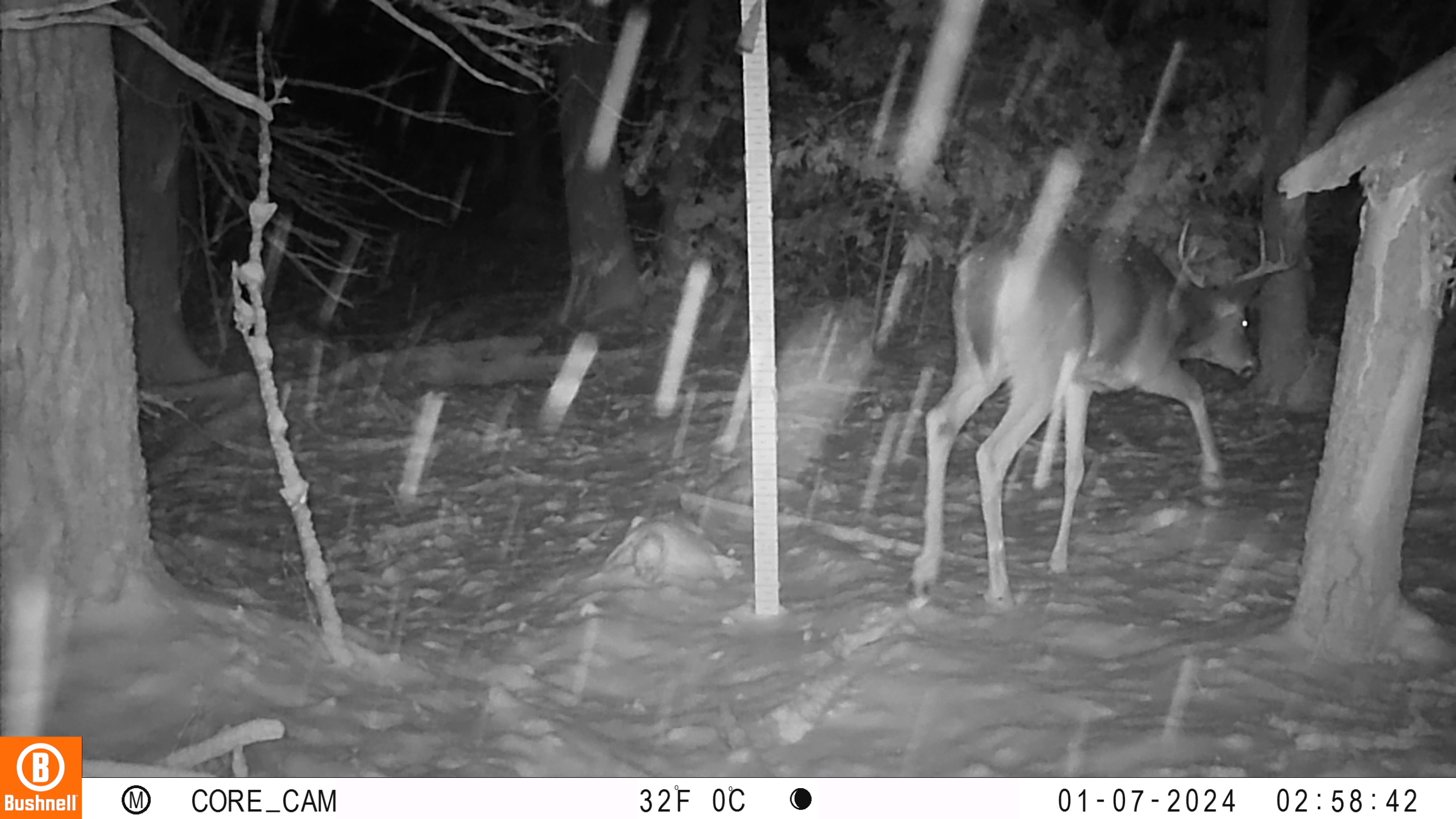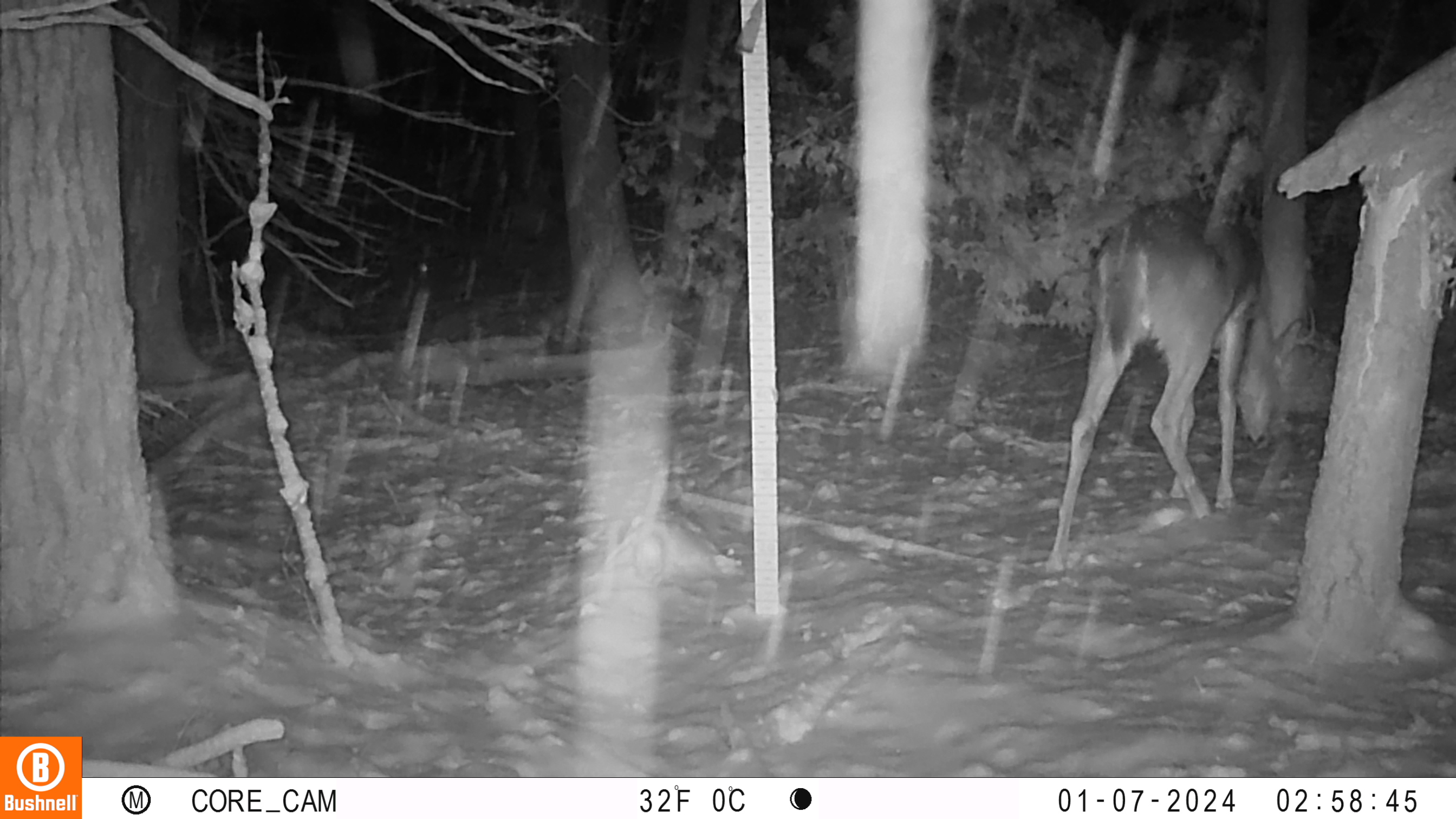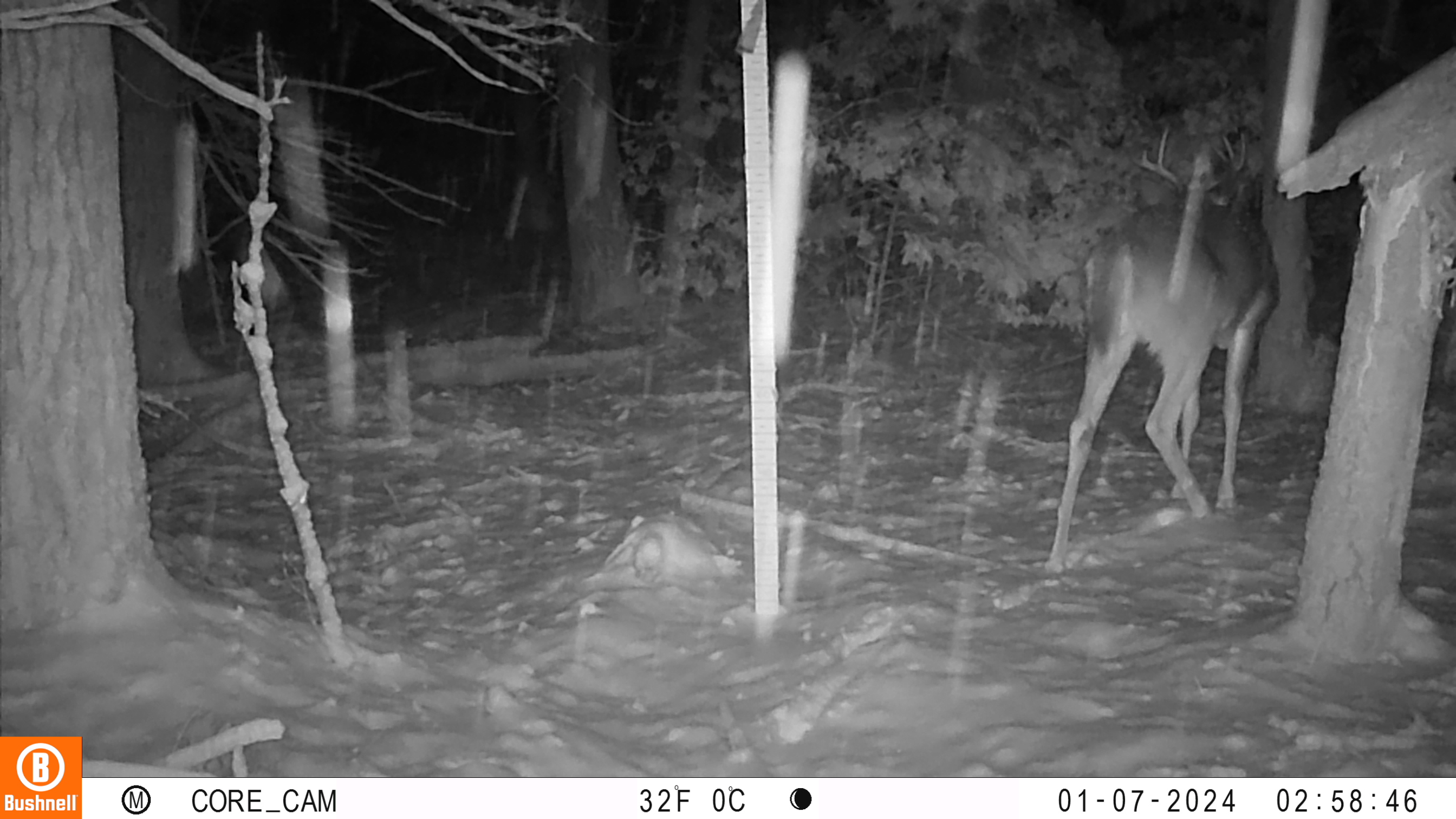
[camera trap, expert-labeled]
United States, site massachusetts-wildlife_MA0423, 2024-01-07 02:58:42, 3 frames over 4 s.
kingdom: Animalia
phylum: Chordata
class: Mammalia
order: Artiodactyla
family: Cervidae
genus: Odocoileus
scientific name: Odocoileus virginianus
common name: white-tailed deer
White-tailed deer (Odocoileus virginianus).